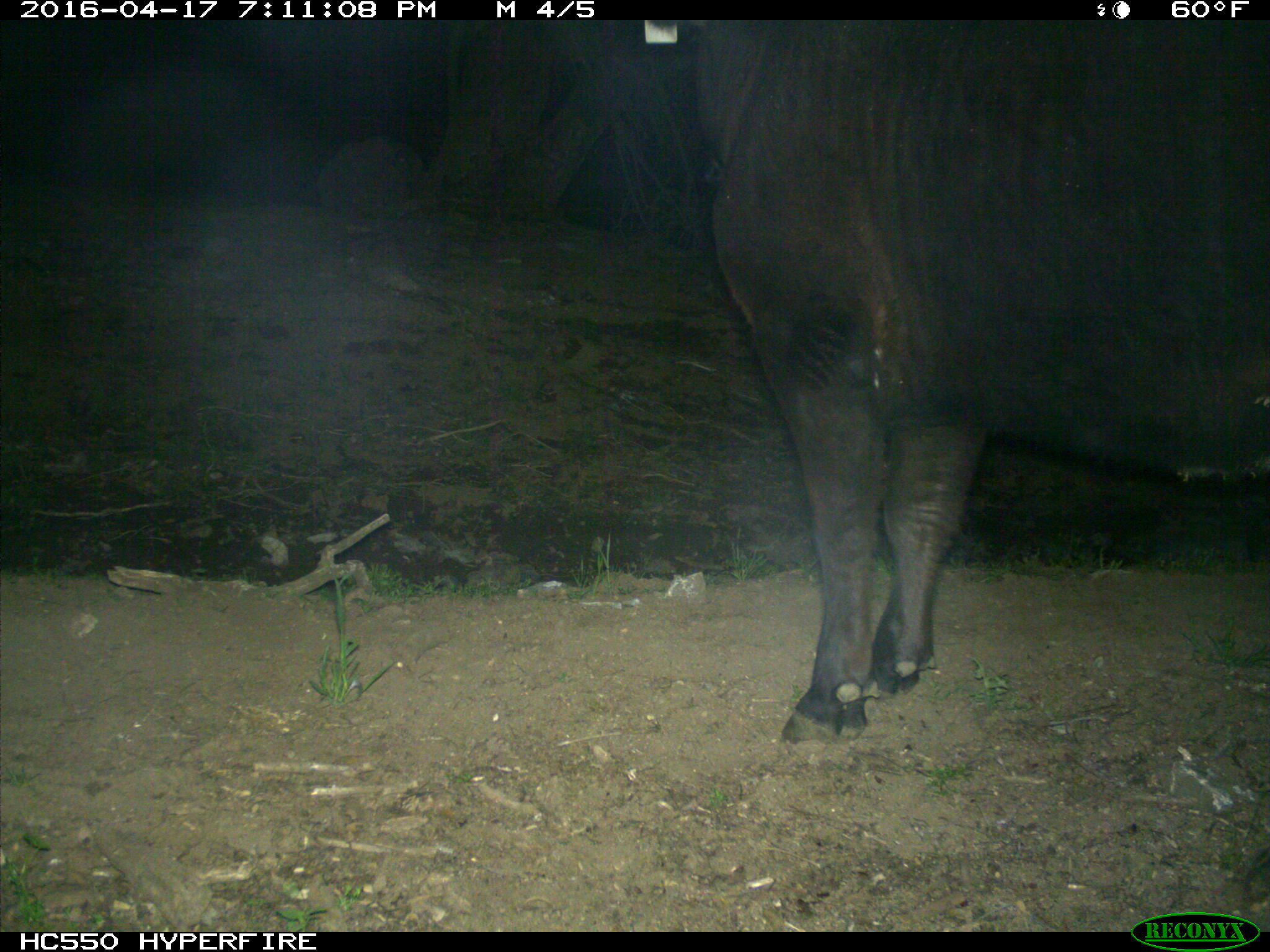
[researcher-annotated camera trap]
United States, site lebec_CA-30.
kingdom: Animalia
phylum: Chordata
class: Mammalia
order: Artiodactyla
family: Bovidae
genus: Bos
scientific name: Bos taurus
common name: domestic cow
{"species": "Bos taurus (domestic cow)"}